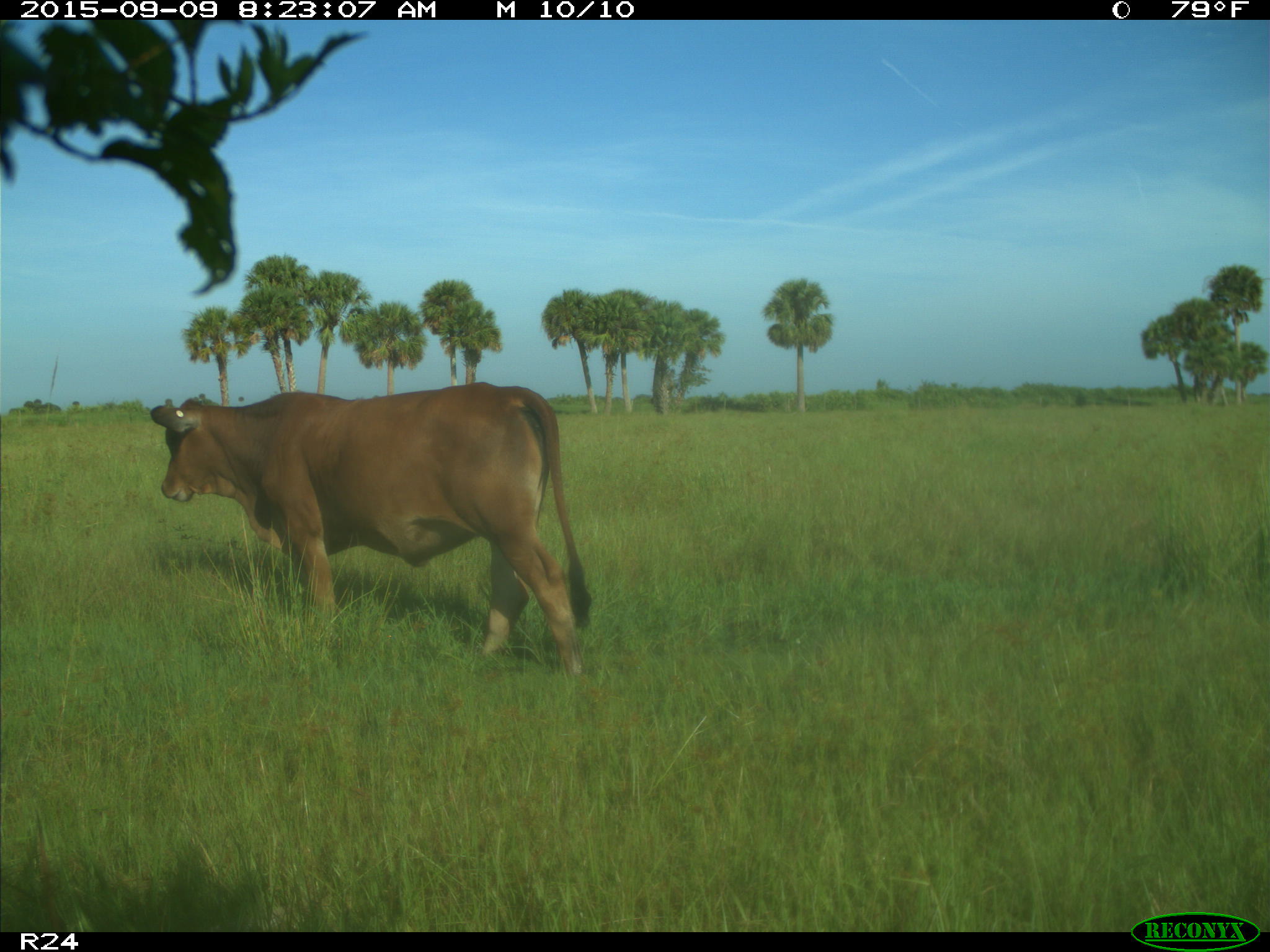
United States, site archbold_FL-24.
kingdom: Animalia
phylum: Chordata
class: Mammalia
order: Artiodactyla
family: Bovidae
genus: Bos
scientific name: Bos taurus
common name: domestic cow